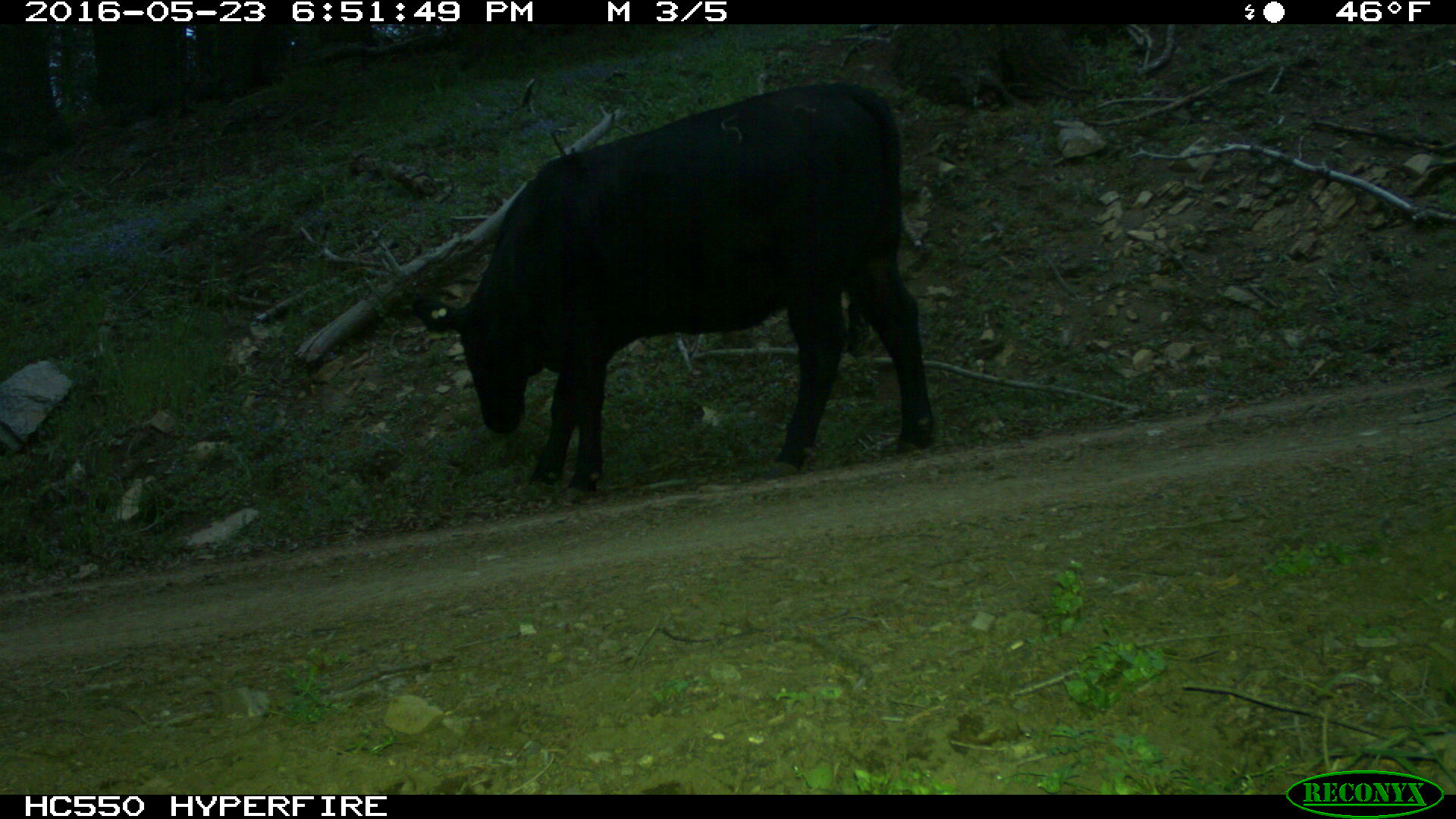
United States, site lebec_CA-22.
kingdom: Animalia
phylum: Chordata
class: Mammalia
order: Artiodactyla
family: Bovidae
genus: Bos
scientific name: Bos taurus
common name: domestic cow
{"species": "Bos taurus (domestic cow)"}